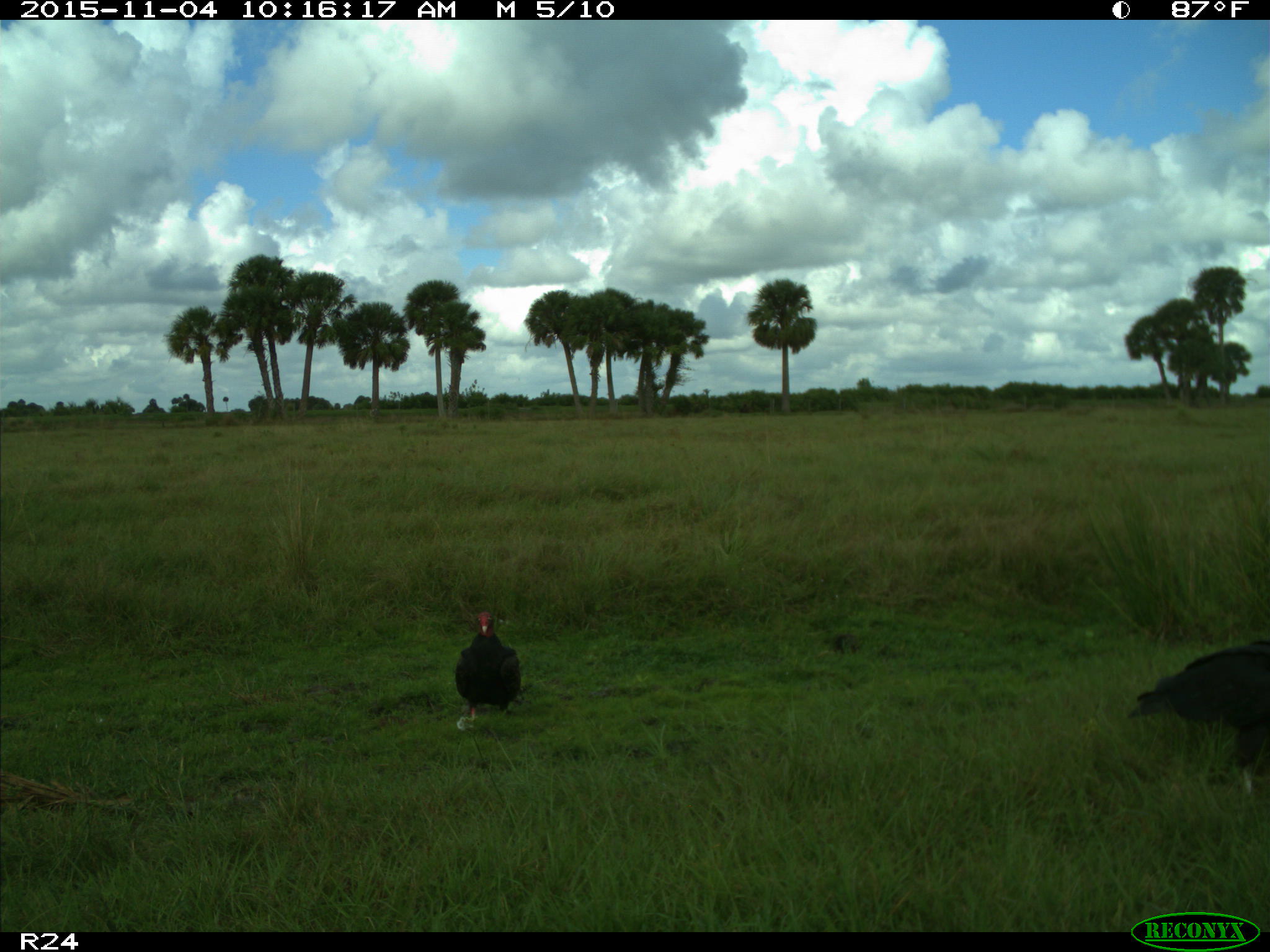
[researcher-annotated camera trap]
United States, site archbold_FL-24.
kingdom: Animalia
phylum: Chordata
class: Aves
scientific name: Aves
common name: birds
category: unidentified bird